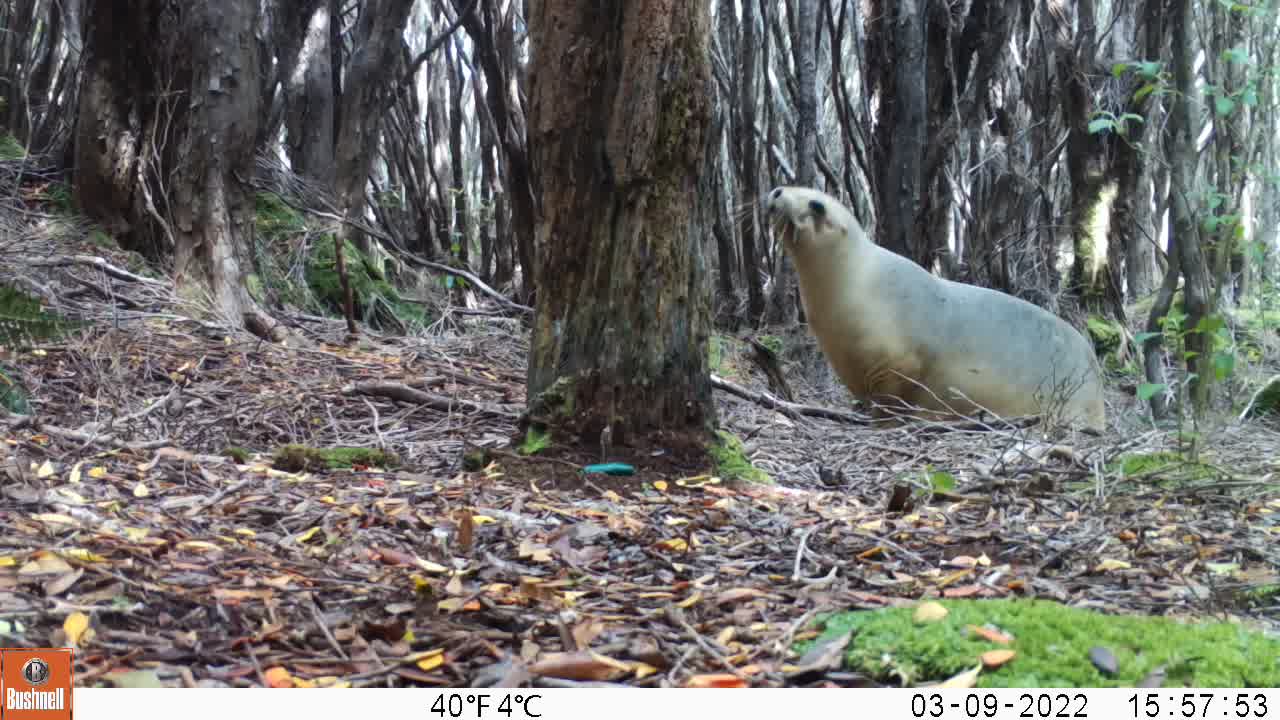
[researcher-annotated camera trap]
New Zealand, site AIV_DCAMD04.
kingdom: Animalia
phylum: Chordata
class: Mammalia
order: Carnivora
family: Otariidae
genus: Phocarctos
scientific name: Phocarctos hookeri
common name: new zealand sea lion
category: sealion